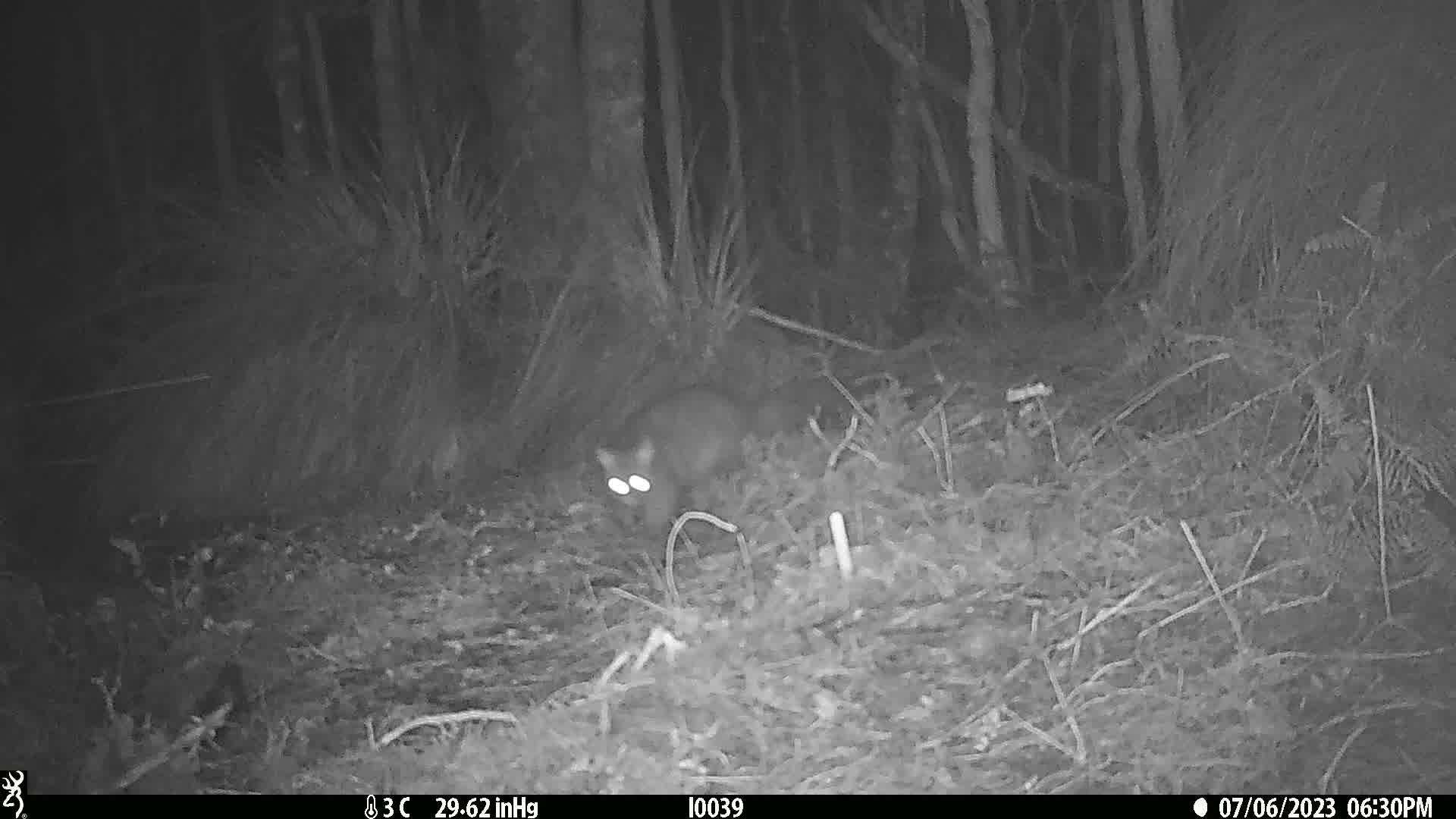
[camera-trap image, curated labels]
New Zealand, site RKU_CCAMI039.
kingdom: Animalia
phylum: Chordata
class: Mammalia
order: Diprotodontia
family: Phalangeridae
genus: Trichosurus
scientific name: Trichosurus vulpecula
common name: common brushtail possum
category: possum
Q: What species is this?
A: Possum (common brushtail possum) (Trichosurus vulpecula).